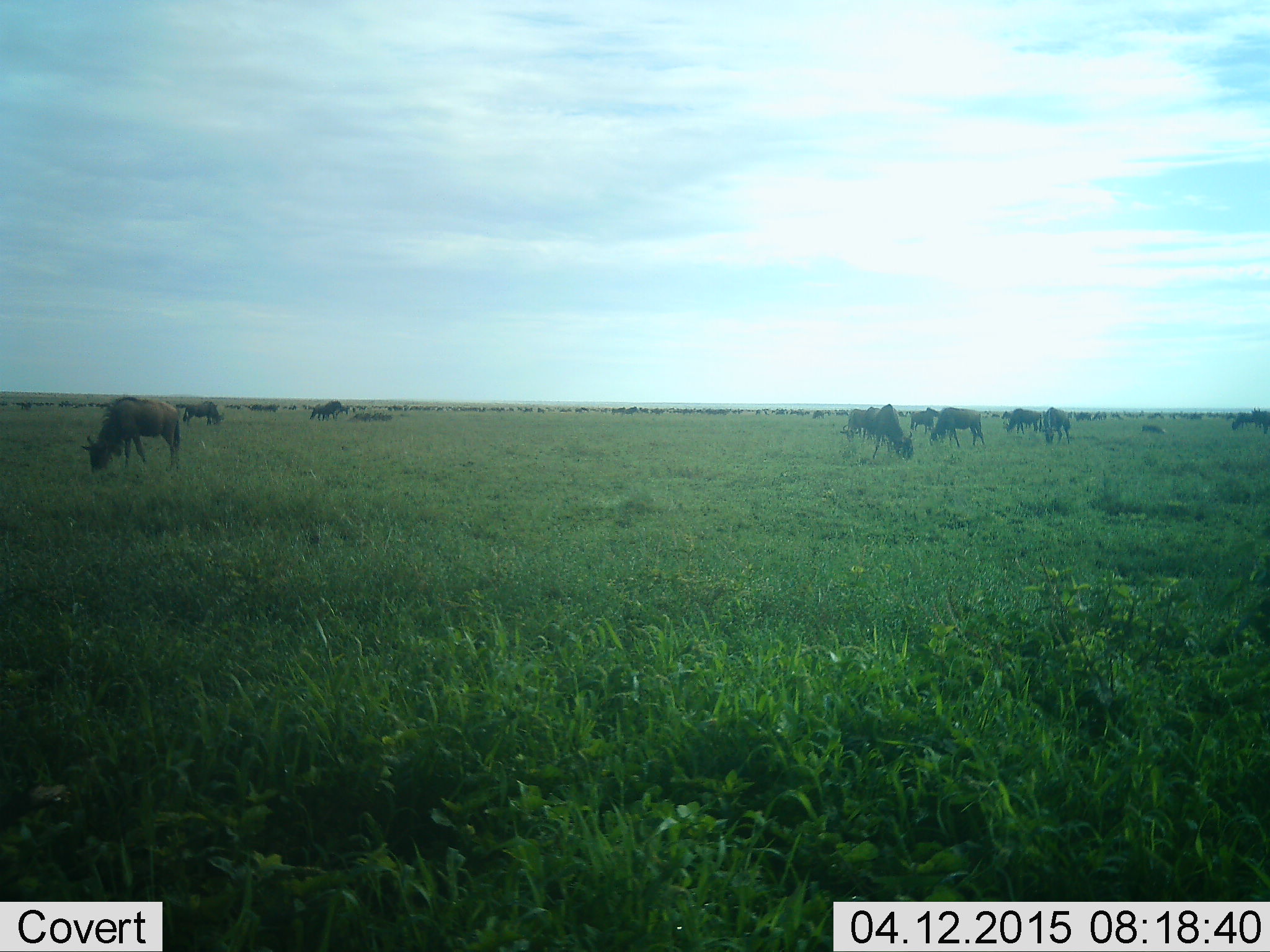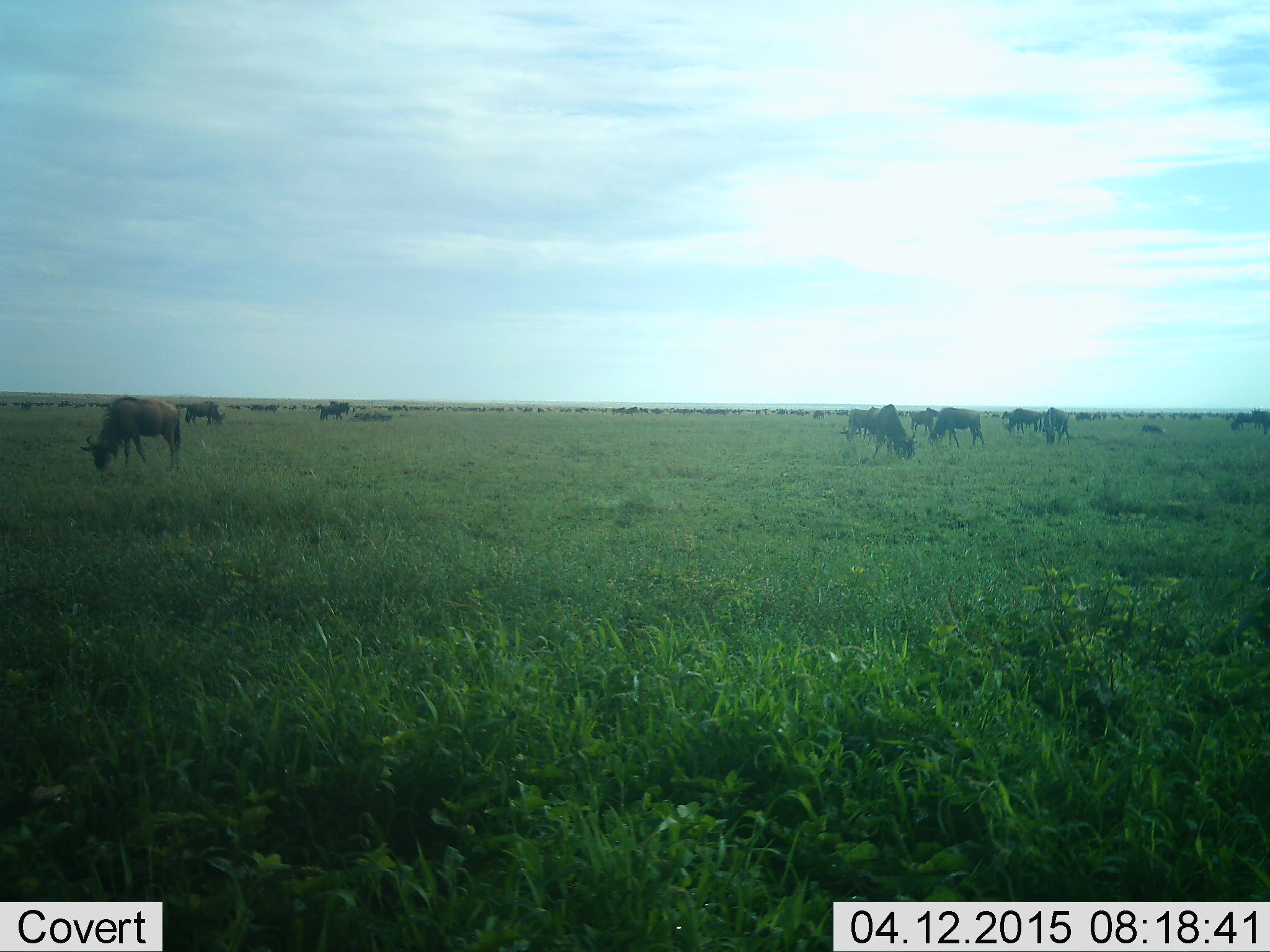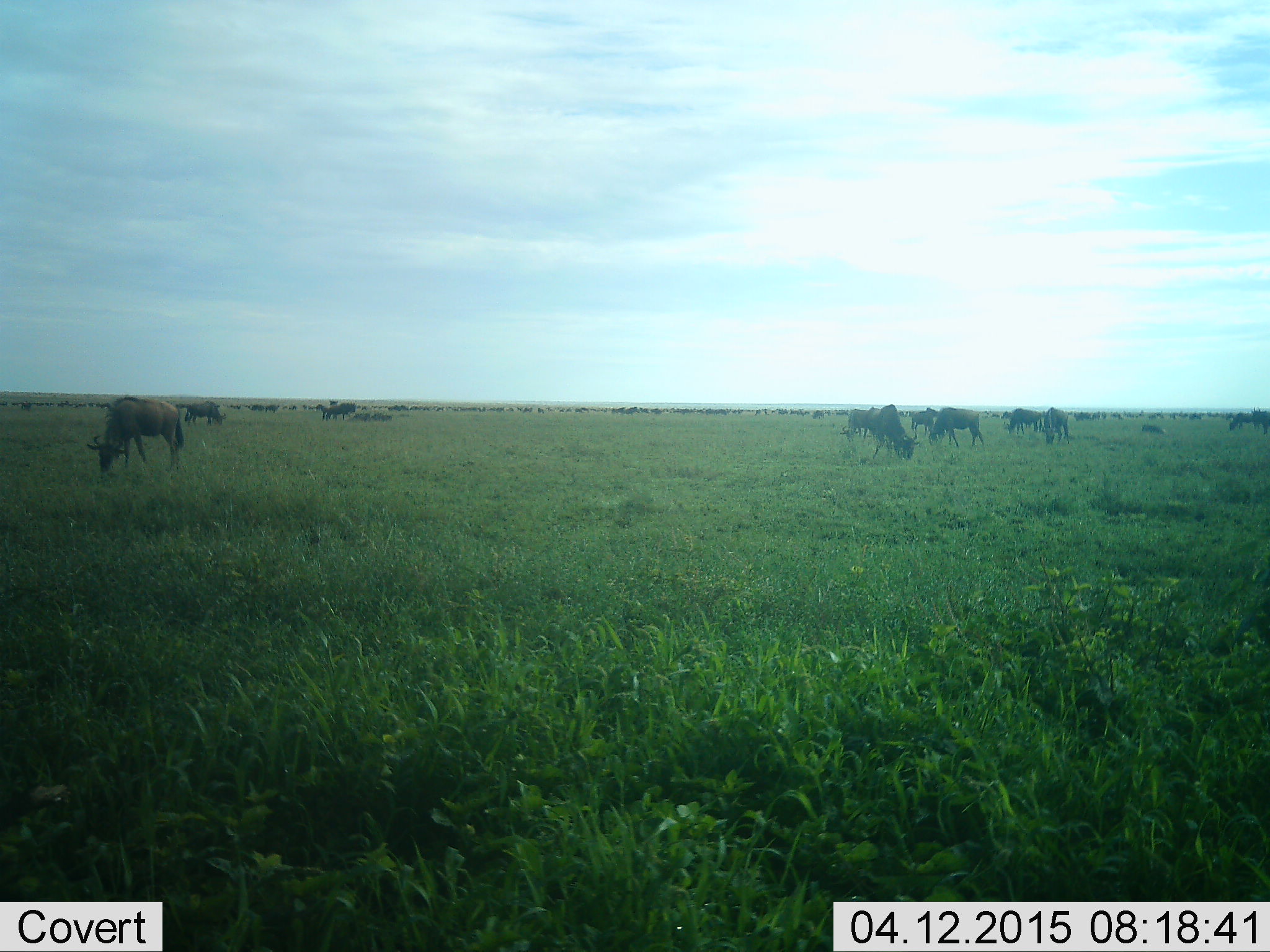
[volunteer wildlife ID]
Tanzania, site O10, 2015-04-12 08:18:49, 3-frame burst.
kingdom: Animalia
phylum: Chordata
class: Mammalia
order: Artiodactyla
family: Bovidae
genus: Connochaetes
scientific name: Connochaetes taurinus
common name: blue wildebeest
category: wildebeest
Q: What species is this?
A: Wildebeest (blue wildebeest) (Connochaetes taurinus).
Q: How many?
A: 11-50.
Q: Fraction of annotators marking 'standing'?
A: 40%.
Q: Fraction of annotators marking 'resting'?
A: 20%.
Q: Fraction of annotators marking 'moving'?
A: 30%.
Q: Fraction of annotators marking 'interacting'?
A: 0%.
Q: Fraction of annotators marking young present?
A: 0%.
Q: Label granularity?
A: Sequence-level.